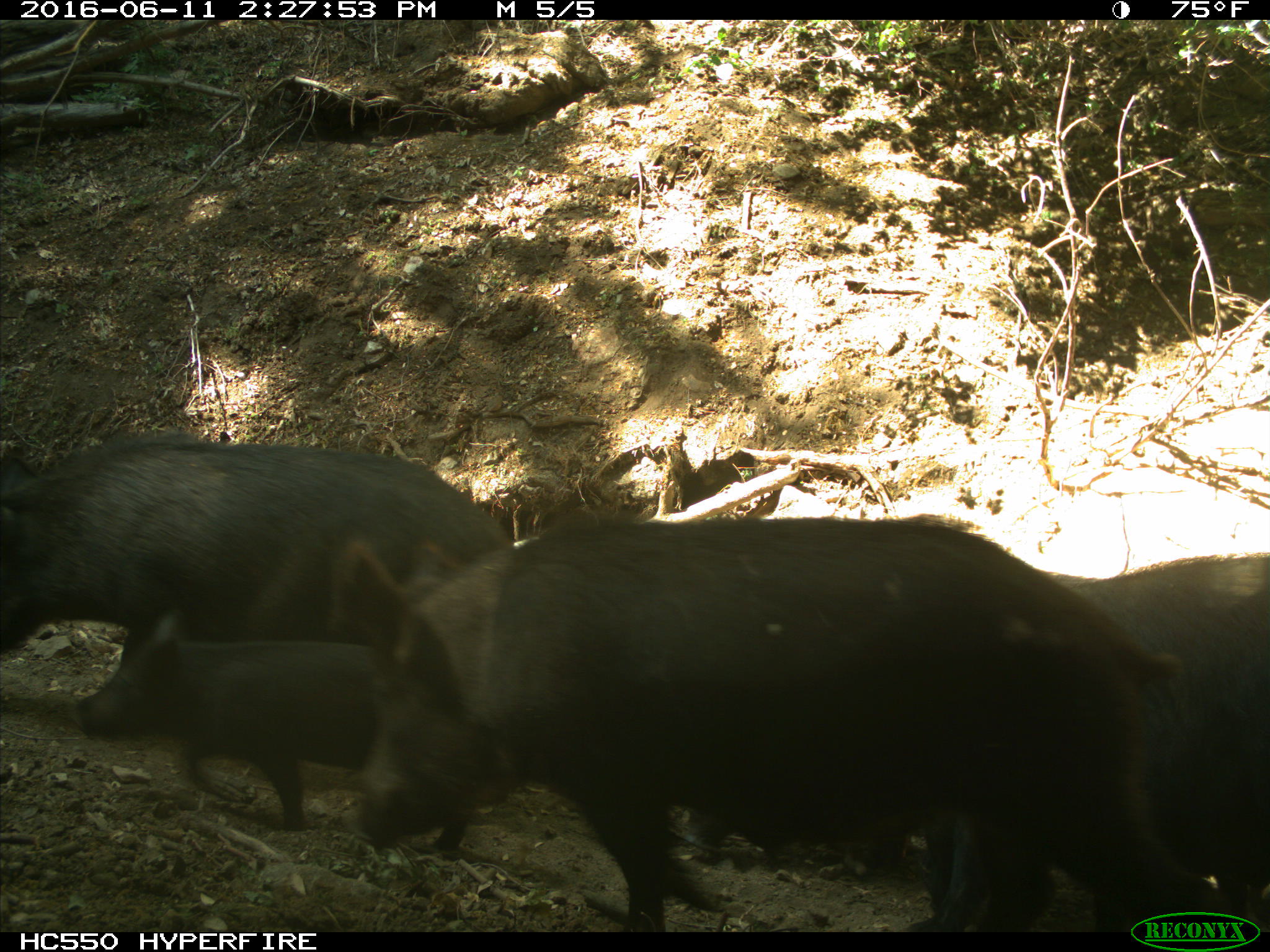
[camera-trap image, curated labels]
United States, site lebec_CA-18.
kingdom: Animalia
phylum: Chordata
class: Mammalia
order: Artiodactyla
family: Suidae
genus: Sus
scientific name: Sus scrofa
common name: wild boar